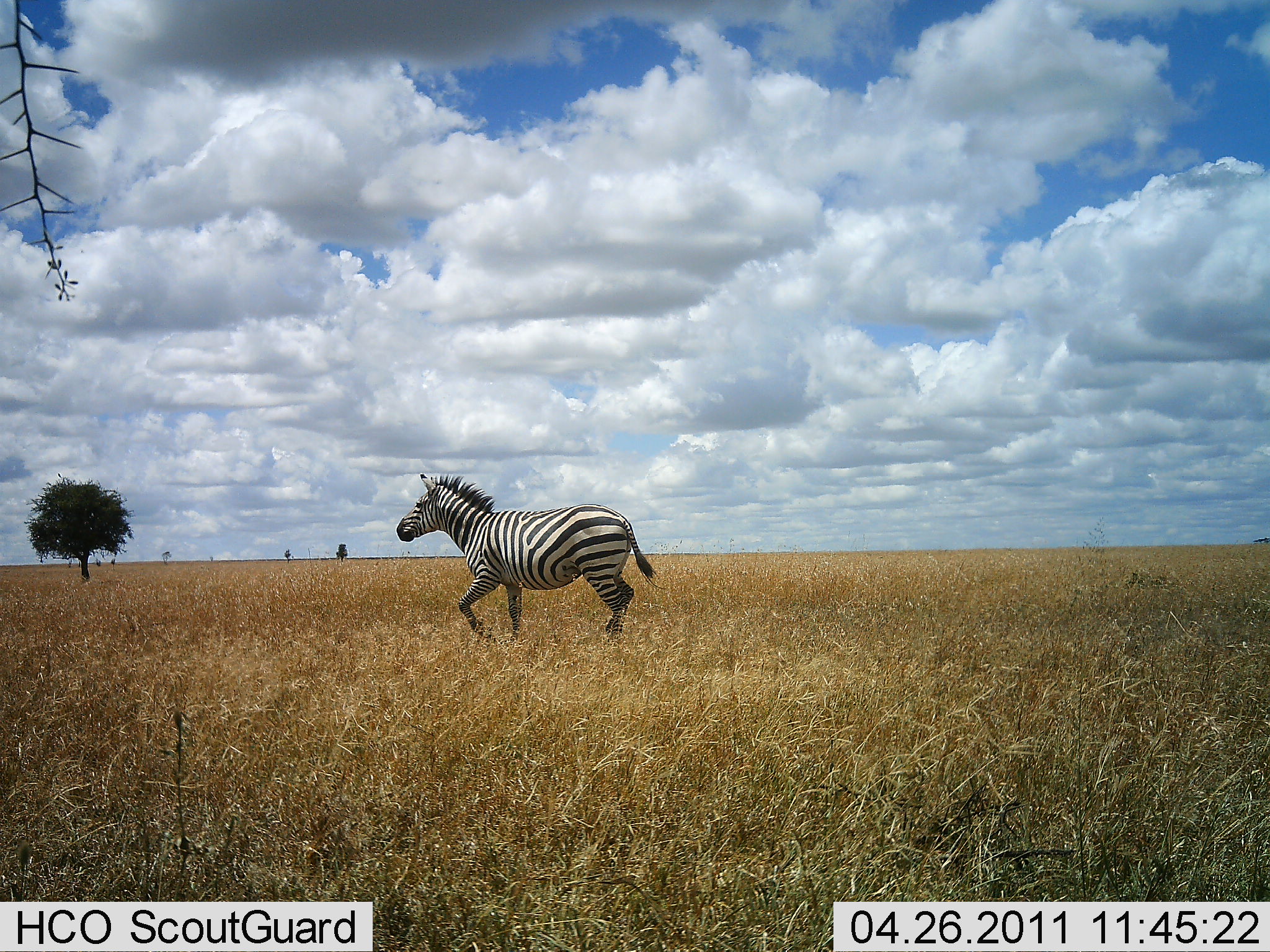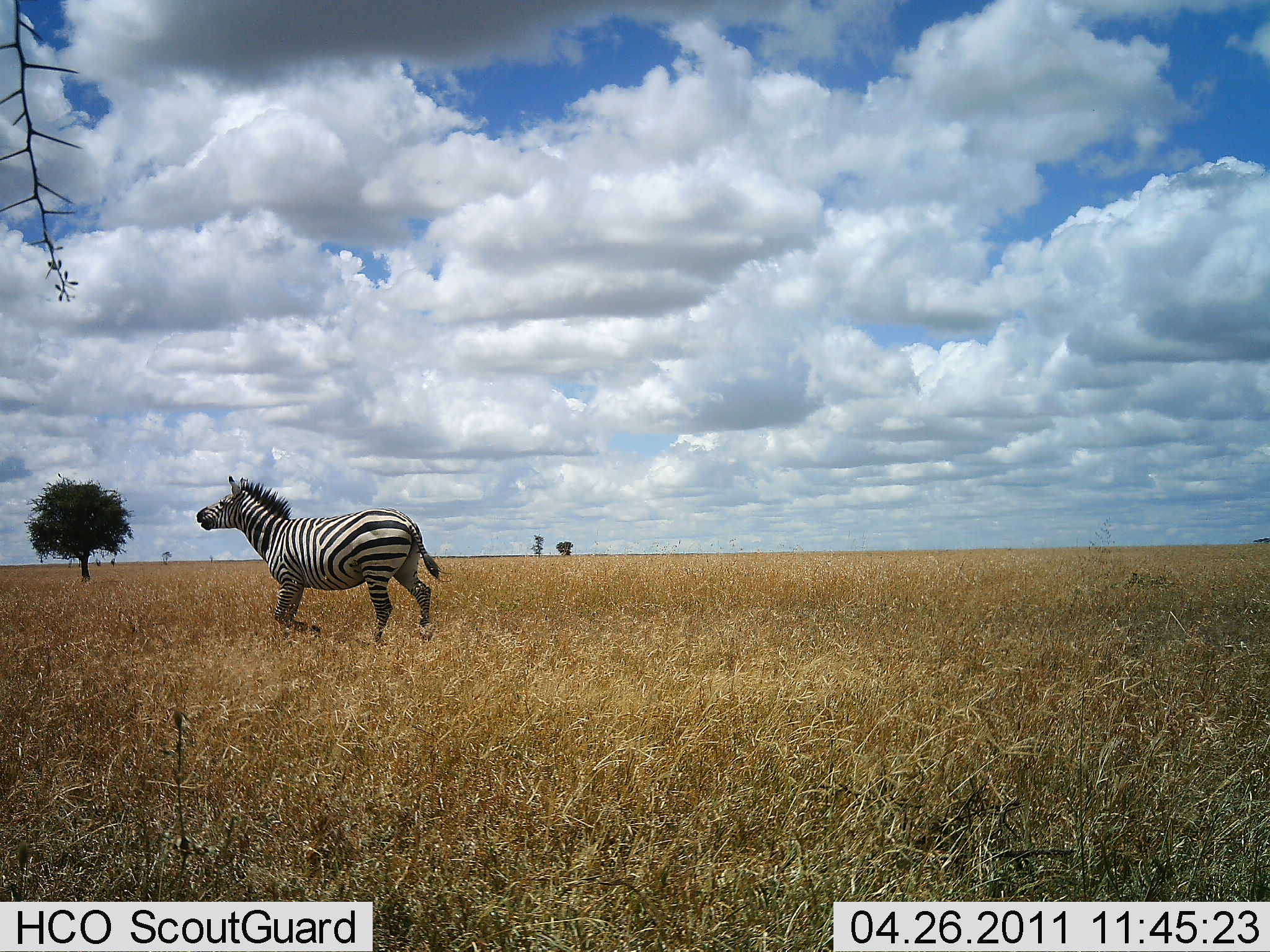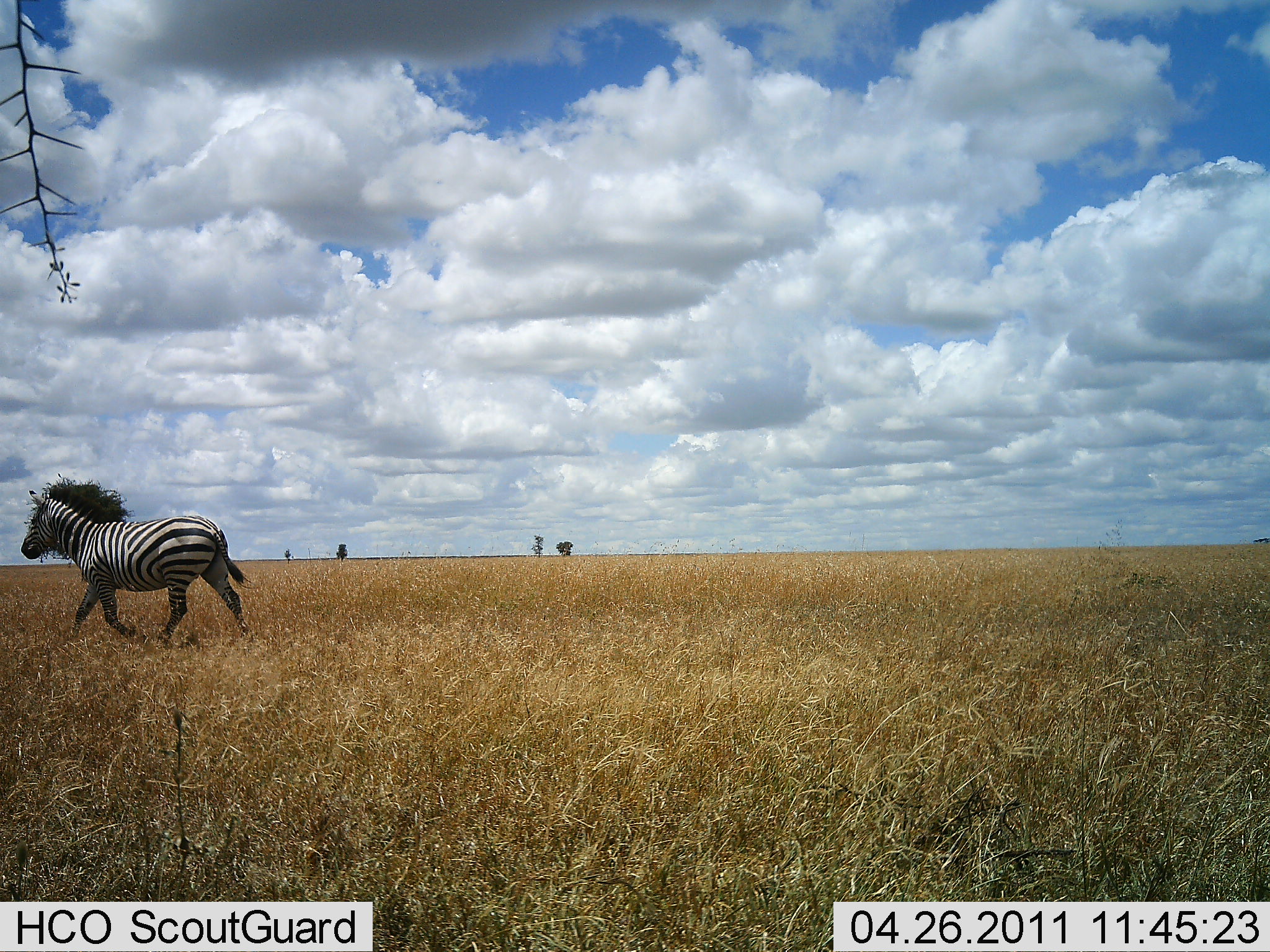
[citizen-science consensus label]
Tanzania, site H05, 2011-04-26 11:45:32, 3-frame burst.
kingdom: Animalia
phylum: Chordata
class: Mammalia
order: Perissodactyla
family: Equidae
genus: Equus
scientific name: Equus quagga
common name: plains zebra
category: zebra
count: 1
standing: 0%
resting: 0%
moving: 100%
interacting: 0%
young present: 0%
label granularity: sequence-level